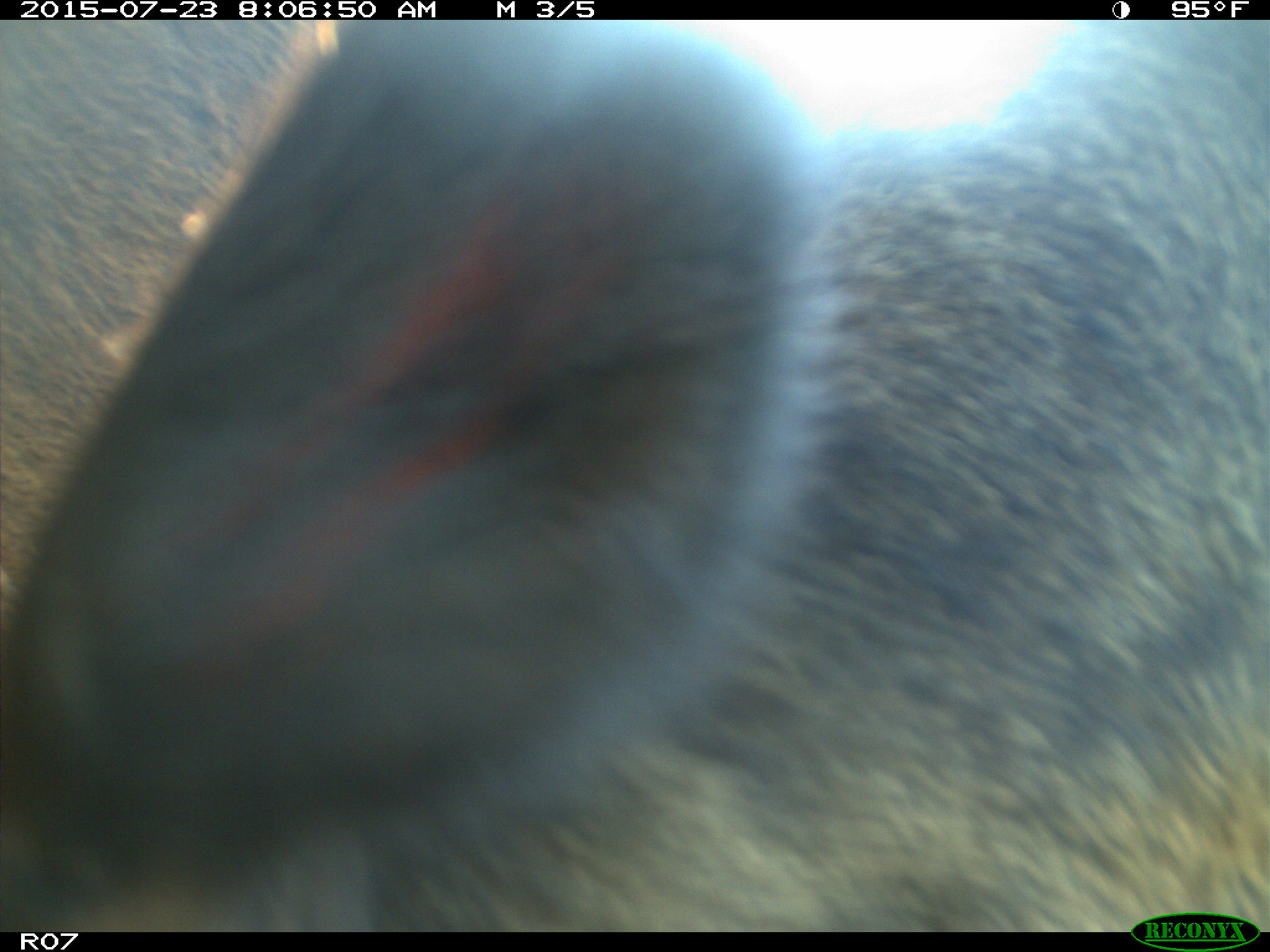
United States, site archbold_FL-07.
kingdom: Animalia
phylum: Chordata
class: Mammalia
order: Artiodactyla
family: Bovidae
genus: Bos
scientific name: Bos taurus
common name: domestic cow